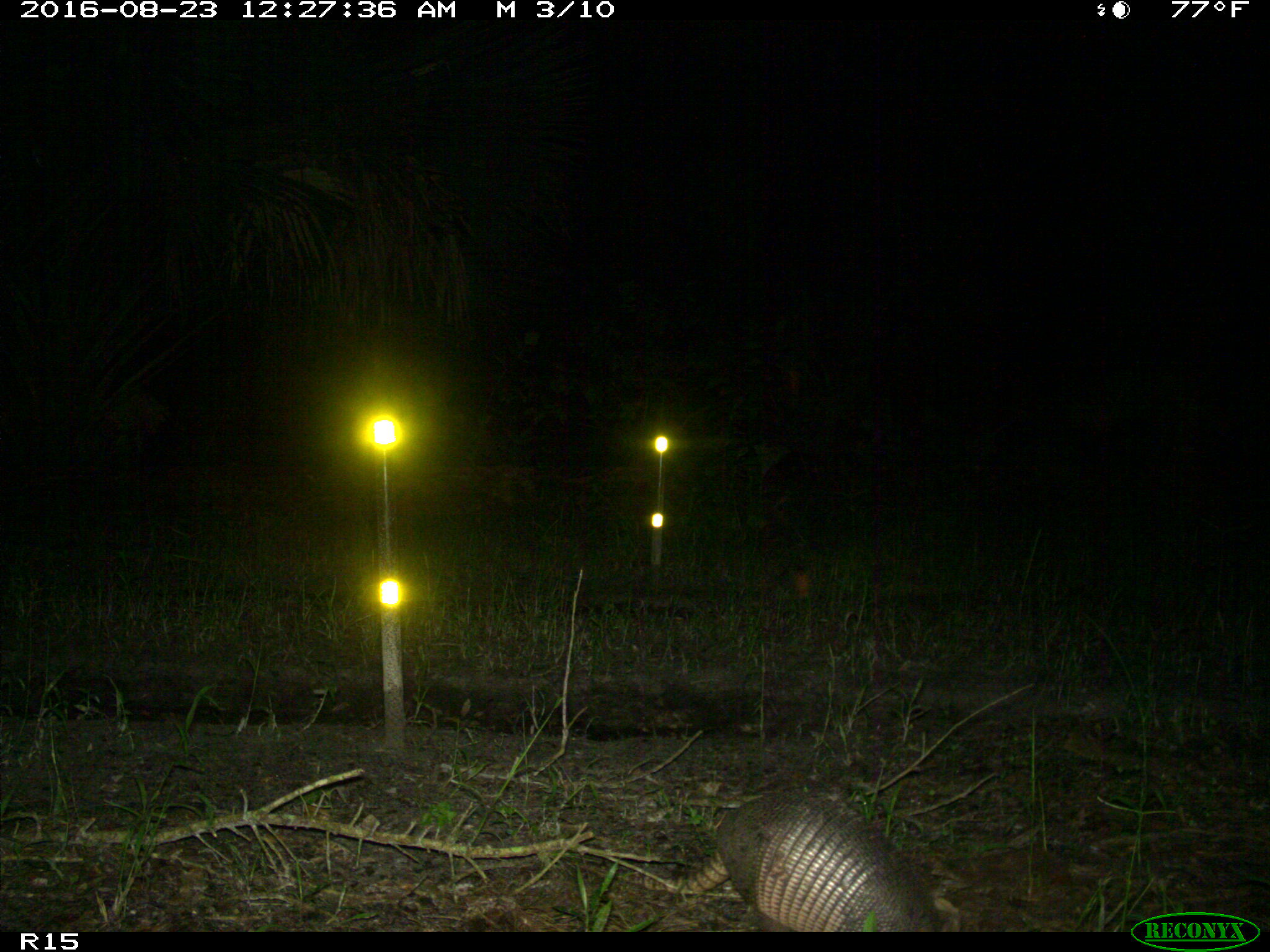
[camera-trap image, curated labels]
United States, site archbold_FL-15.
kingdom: Animalia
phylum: Chordata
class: Mammalia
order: Cingulata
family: Dasypodidae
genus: Dasypus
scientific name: Dasypus novemcinctus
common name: nine-banded armadillo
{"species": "Dasypus novemcinctus (nine-banded armadillo)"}